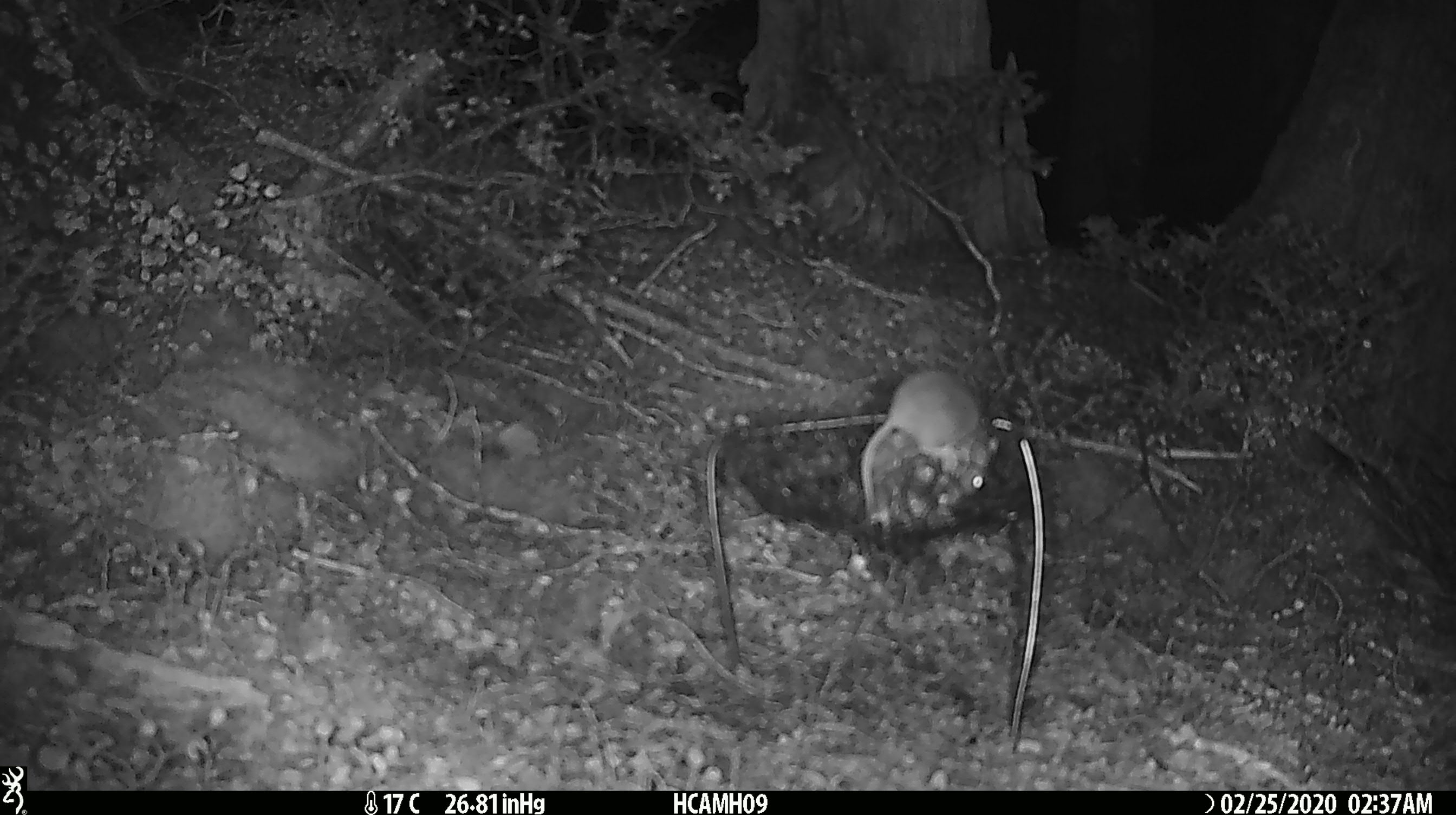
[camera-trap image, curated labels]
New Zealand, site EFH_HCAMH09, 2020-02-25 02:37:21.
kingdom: Animalia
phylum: Chordata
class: Mammalia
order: Rodentia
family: Muridae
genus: Mus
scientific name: Mus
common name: mouse